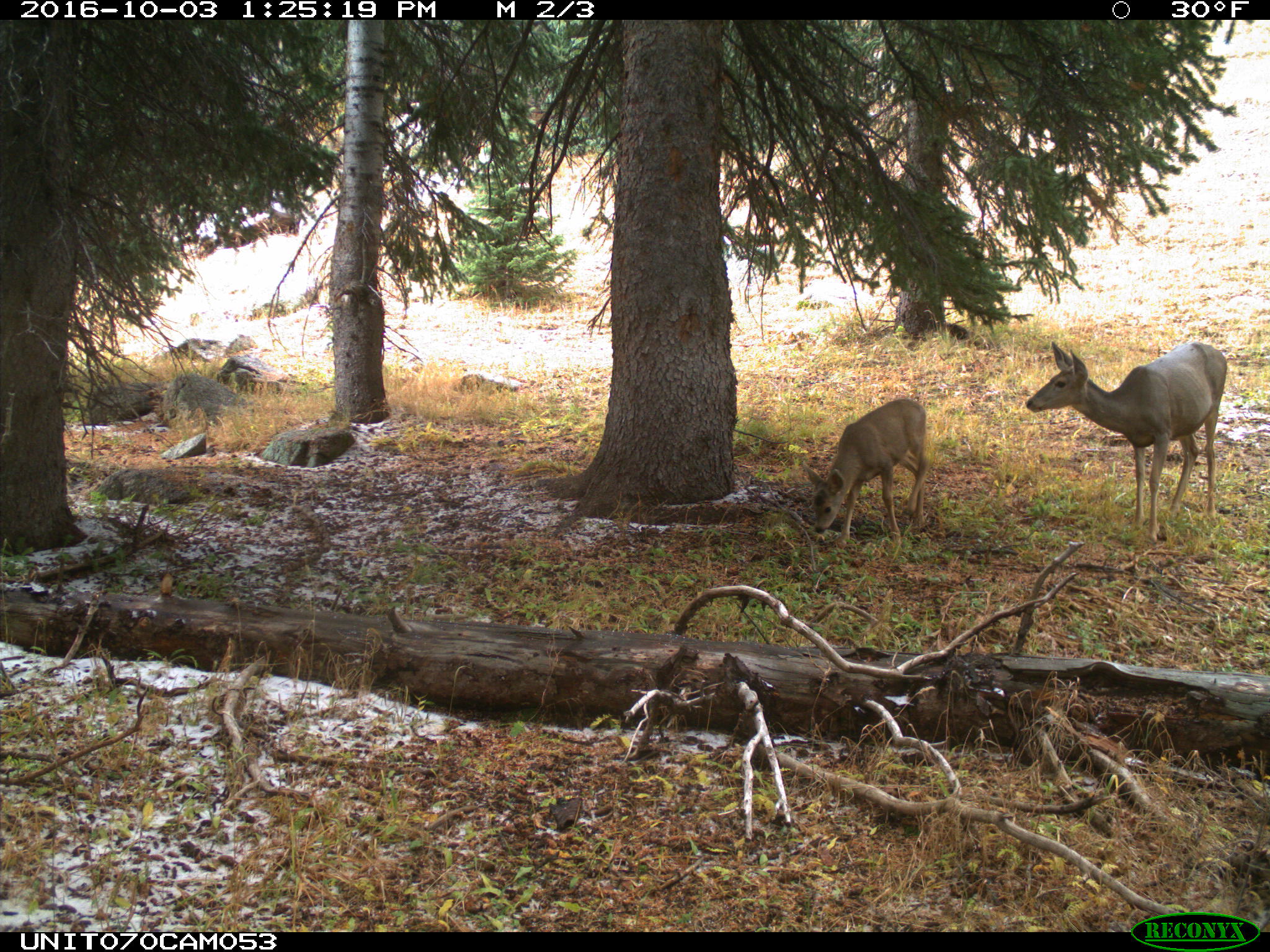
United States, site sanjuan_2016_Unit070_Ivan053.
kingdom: Animalia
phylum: Chordata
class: Mammalia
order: Artiodactyla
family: Cervidae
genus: Odocoileus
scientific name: Odocoileus hemionus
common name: mule deer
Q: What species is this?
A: Odocoileus hemionus (mule deer).